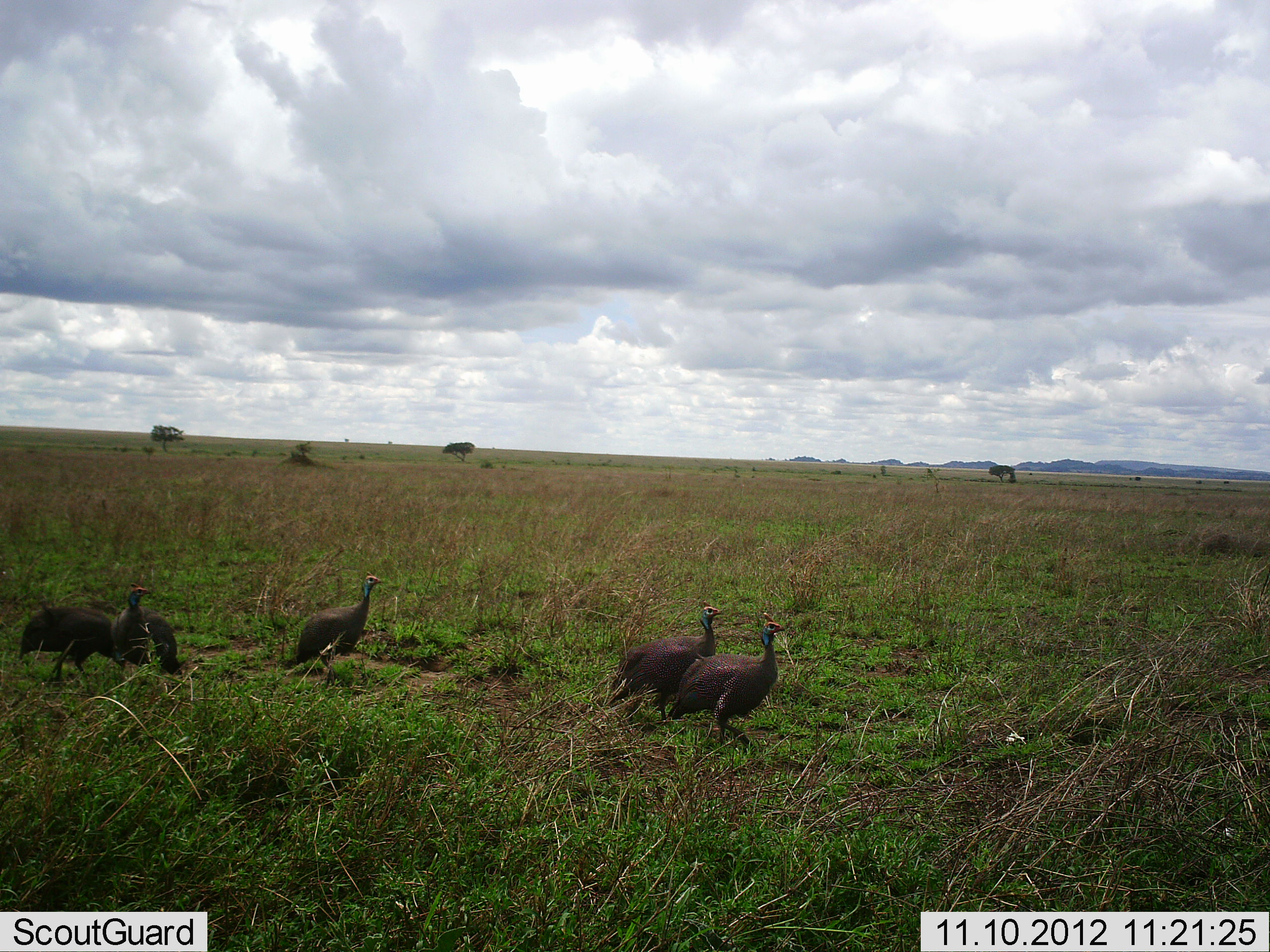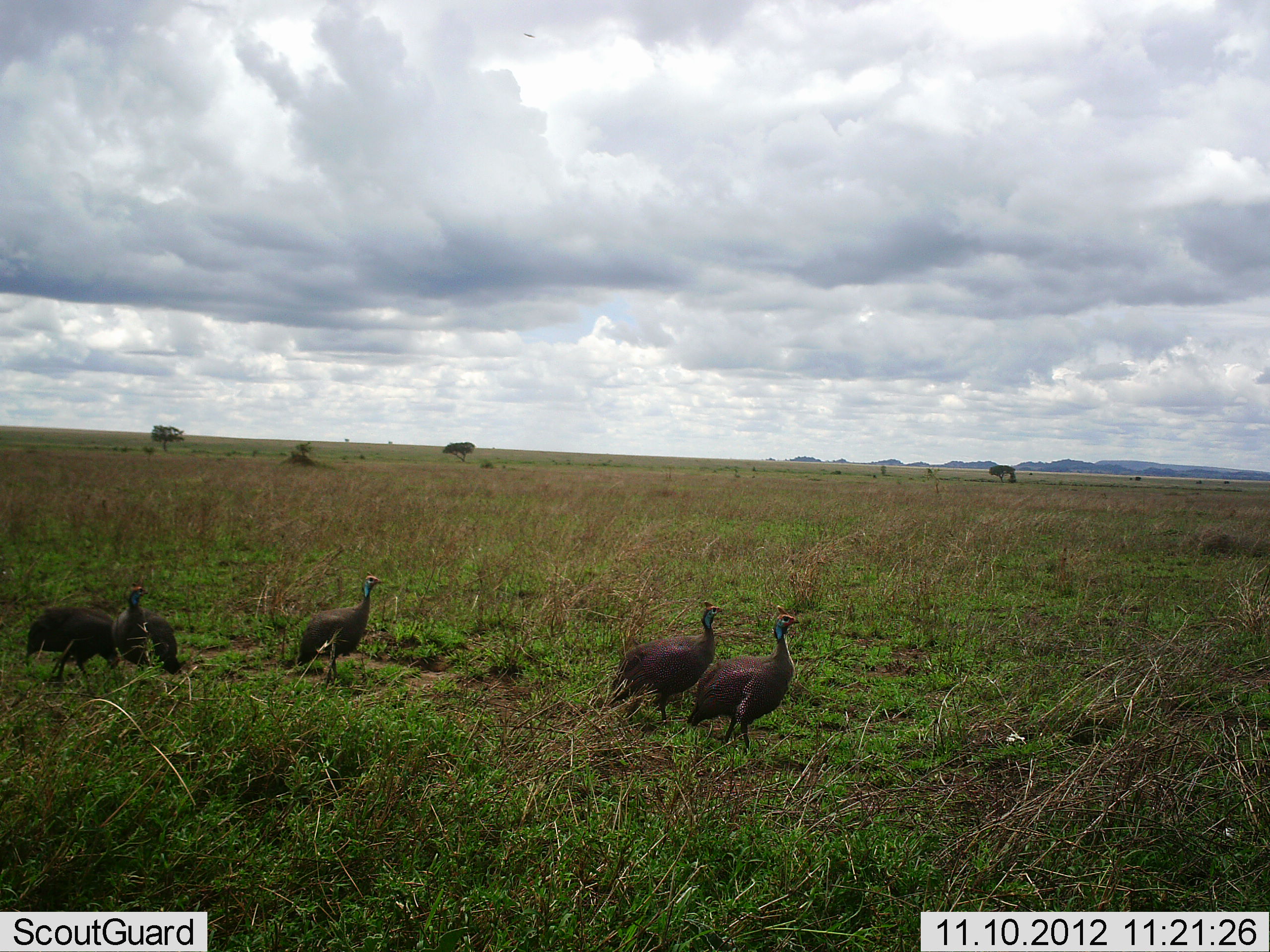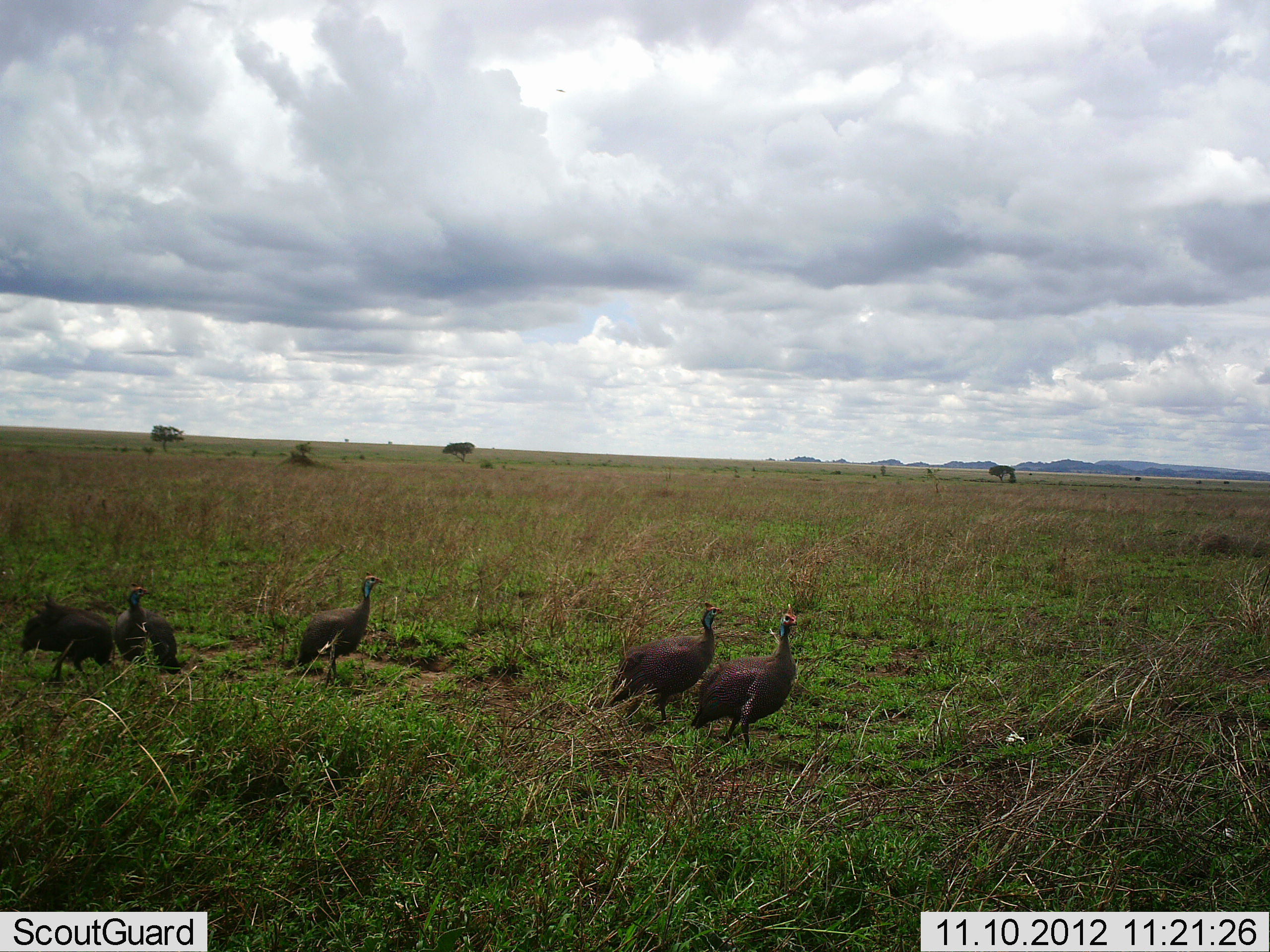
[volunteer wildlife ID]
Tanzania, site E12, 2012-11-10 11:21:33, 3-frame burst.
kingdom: Animalia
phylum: Chordata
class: Aves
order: Galliformes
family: Numididae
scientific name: Numididae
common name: guinea fowl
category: guineafowl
Guineafowl (guinea fowl) (Numididae), count 5. Behavior (volunteer vote fractions): standing 60%, resting 10%, moving 50%, interacting 0%. Young present (vote fraction): 0%. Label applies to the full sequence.